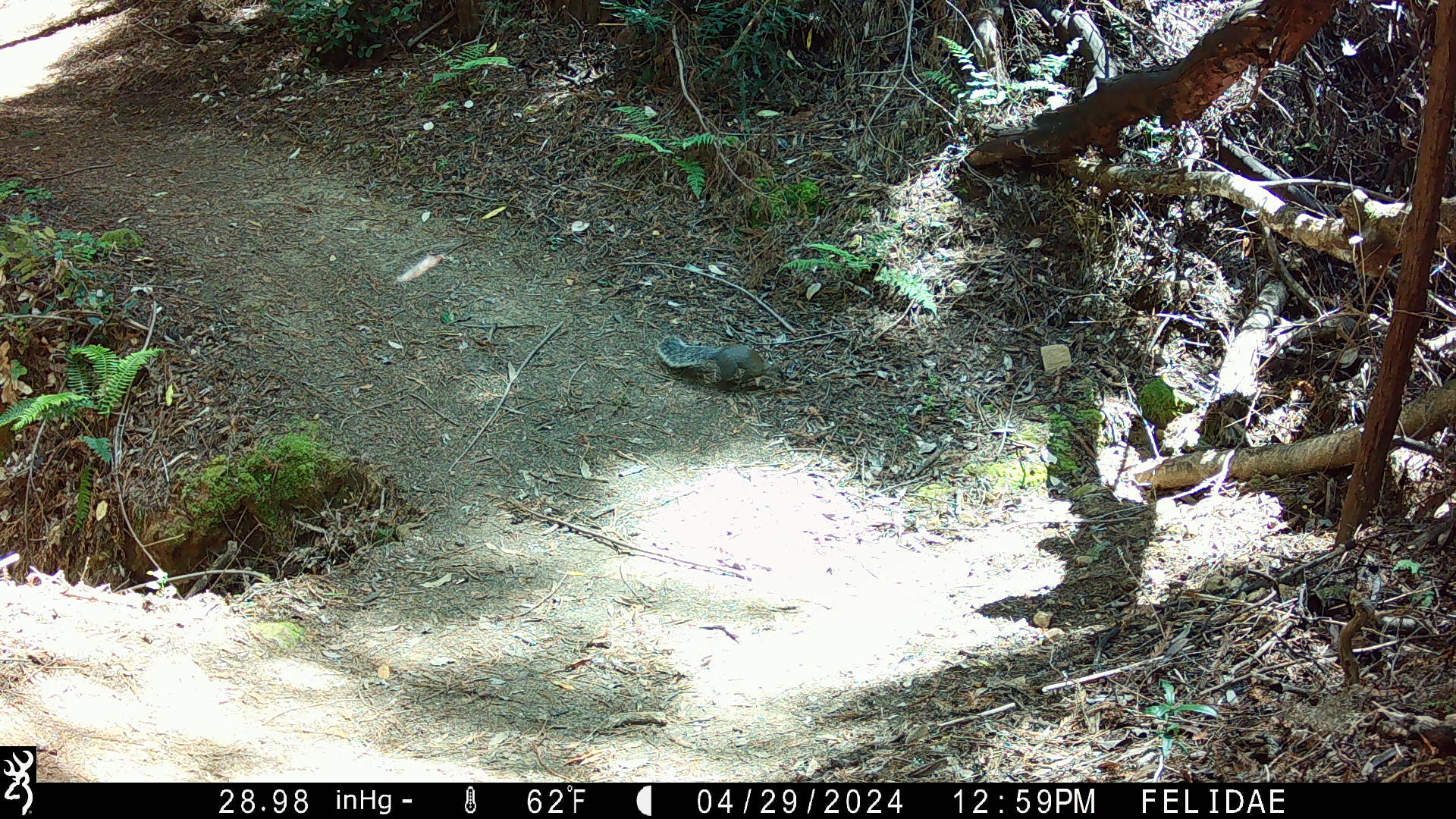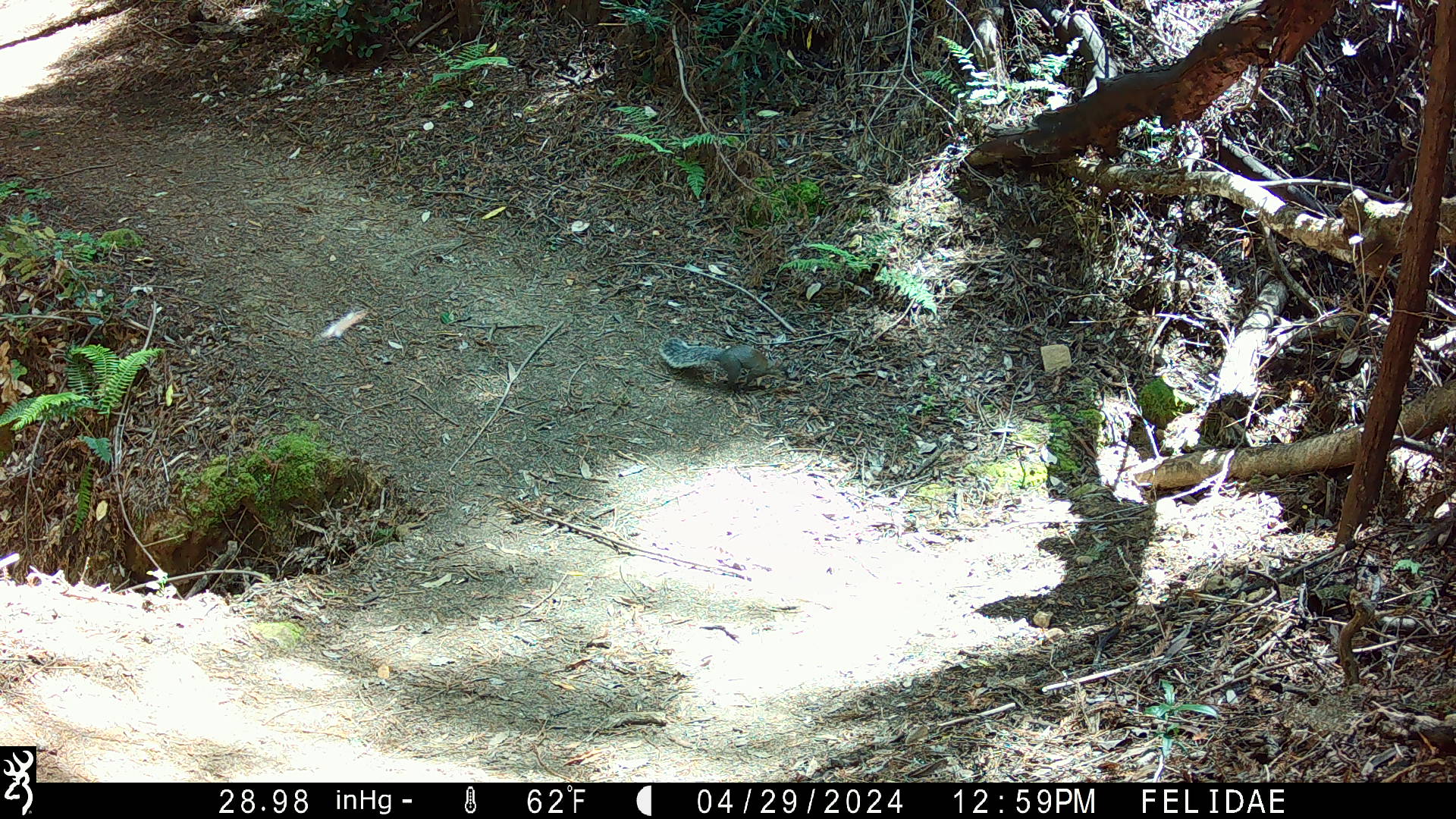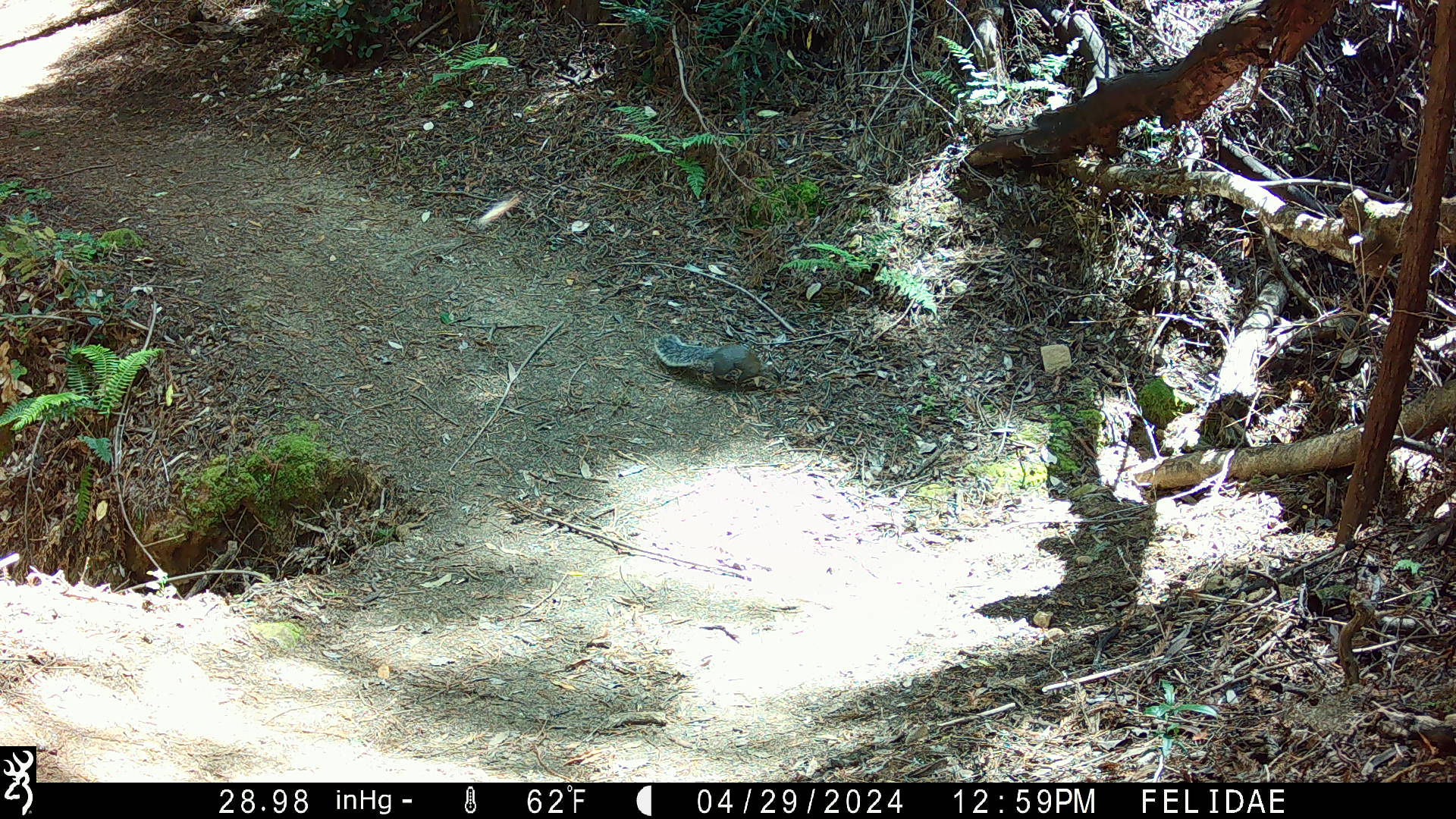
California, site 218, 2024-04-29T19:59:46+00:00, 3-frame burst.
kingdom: Animalia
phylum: Chordata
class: Mammalia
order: Rodentia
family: Sciuridae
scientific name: Sciuridae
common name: squirrel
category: unknown squirrel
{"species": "unknown squirrel (squirrel) (Sciuridae)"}